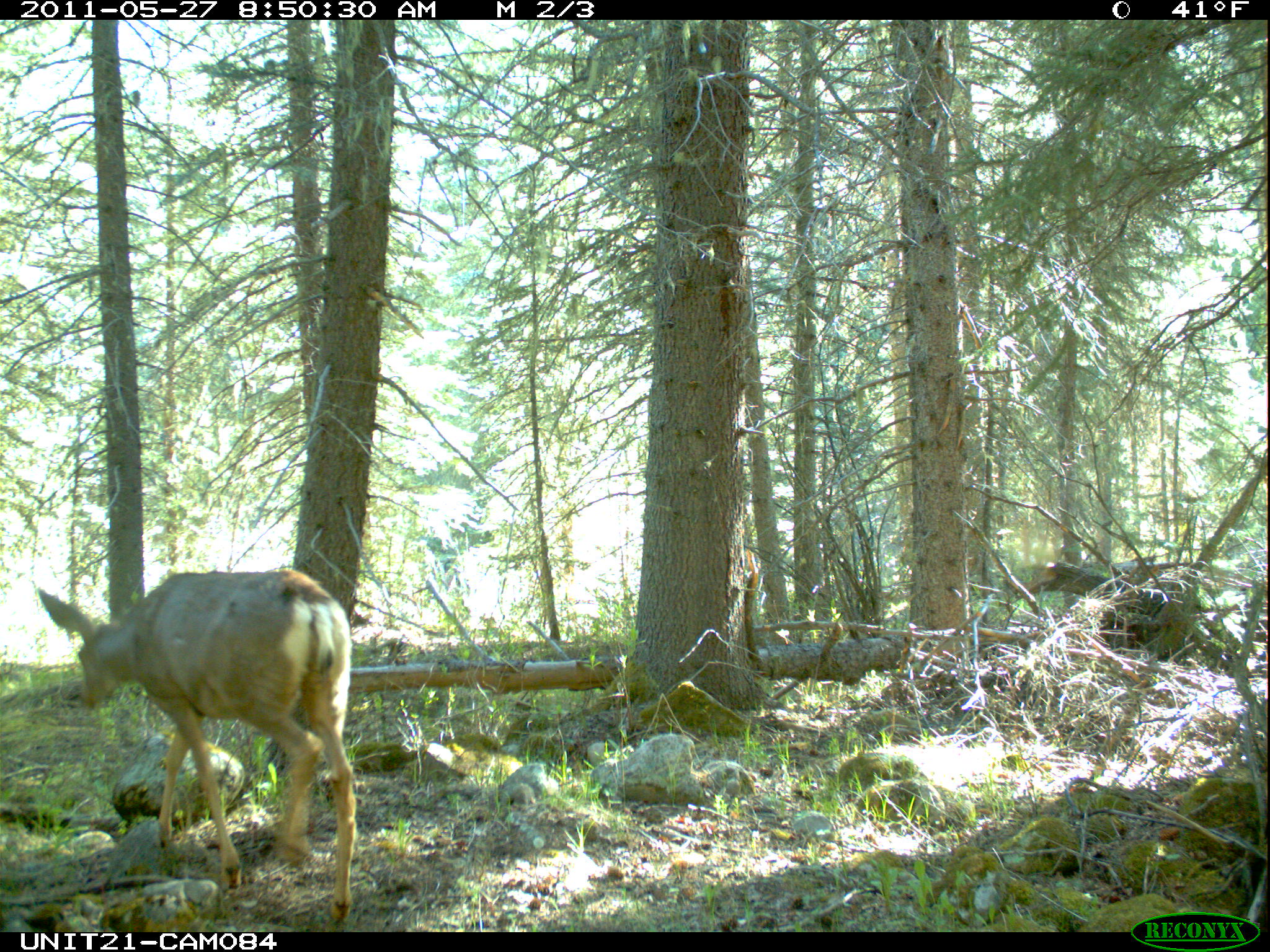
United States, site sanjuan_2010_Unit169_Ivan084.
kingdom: Animalia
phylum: Chordata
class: Mammalia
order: Artiodactyla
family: Cervidae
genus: Odocoileus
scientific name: Odocoileus hemionus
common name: mule deer